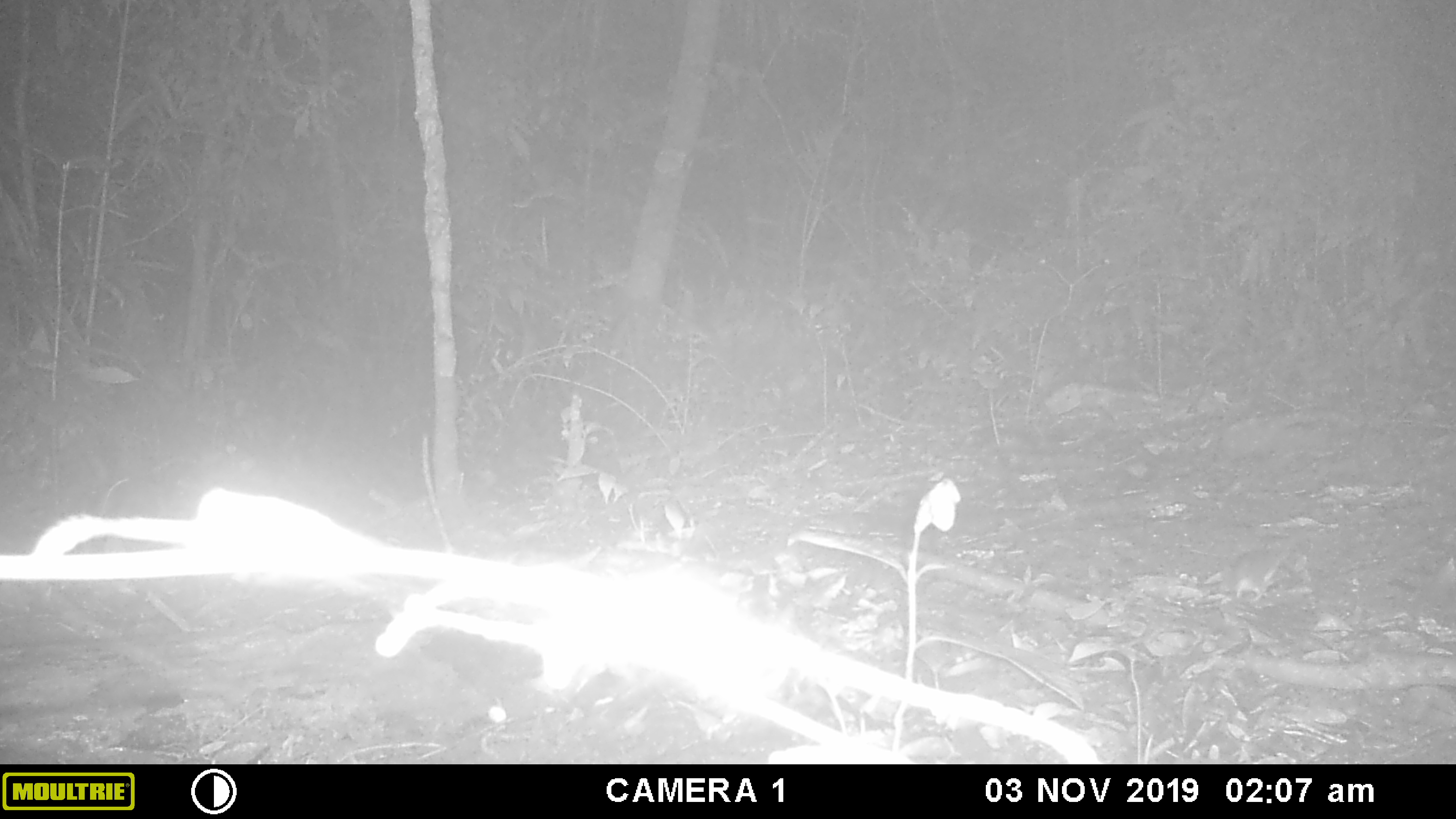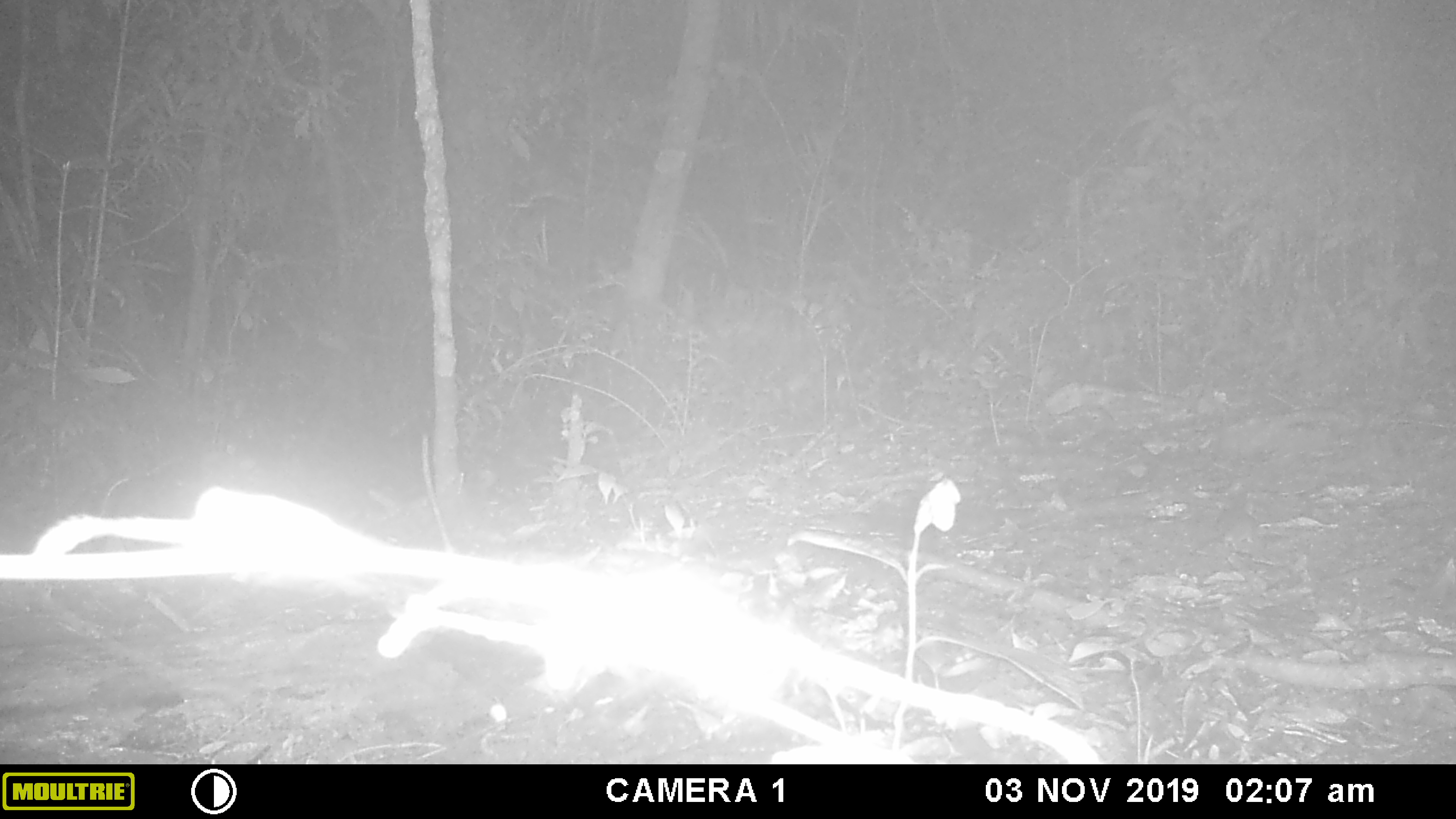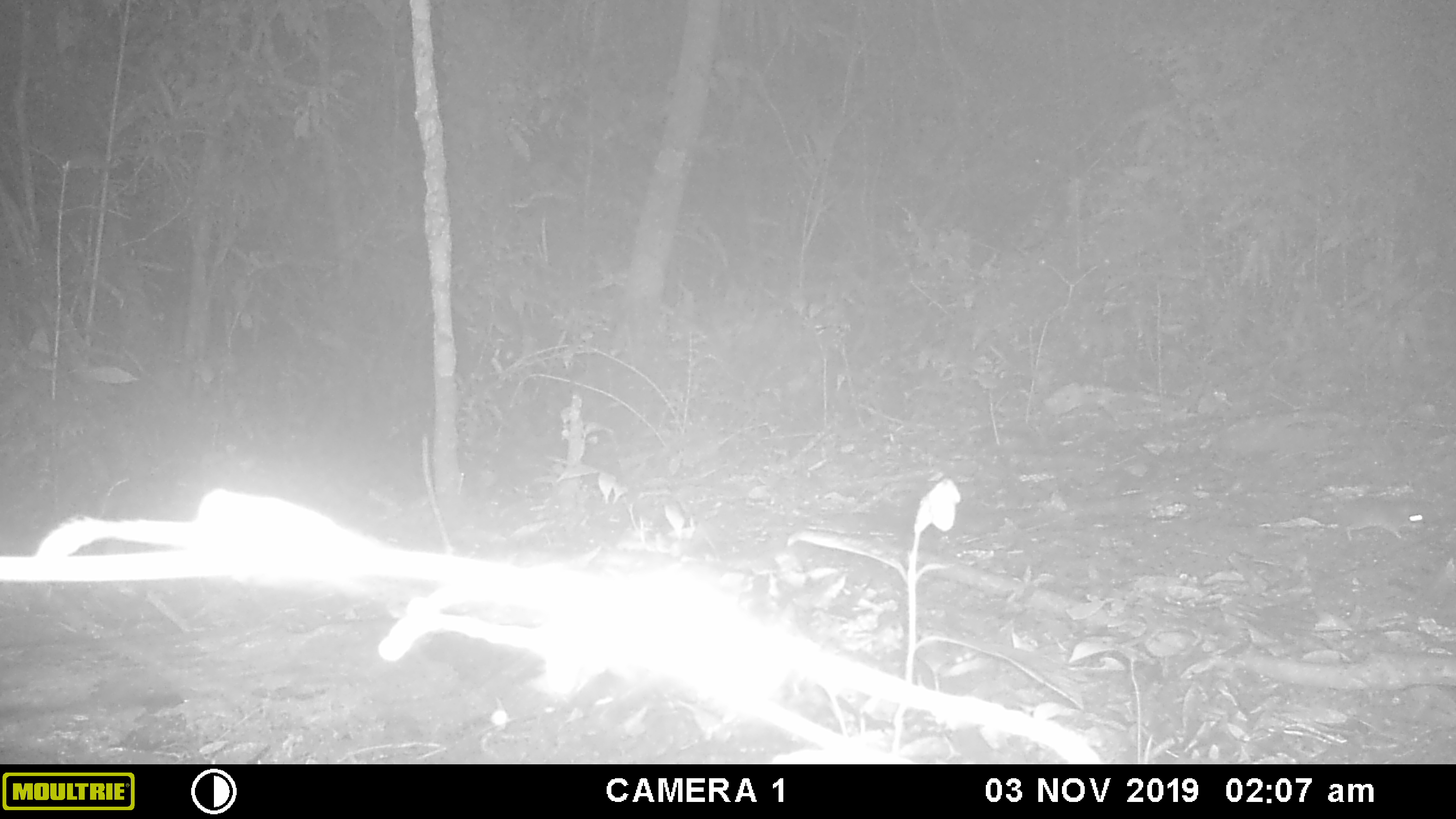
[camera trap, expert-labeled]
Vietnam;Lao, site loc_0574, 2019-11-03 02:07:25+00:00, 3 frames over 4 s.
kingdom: Animalia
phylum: Chordata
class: Mammalia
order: Rodentia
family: Muridae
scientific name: Muridae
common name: old-world mice and rats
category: unidentified murid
Unidentified murid (old-world mice and rats) (Muridae). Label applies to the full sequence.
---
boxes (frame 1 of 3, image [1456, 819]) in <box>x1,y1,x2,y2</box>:
unidentified murid: <box>1216,540,1313,602</box>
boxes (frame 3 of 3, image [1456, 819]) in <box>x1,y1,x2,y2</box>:
unidentified murid: <box>1312,494,1442,544</box>